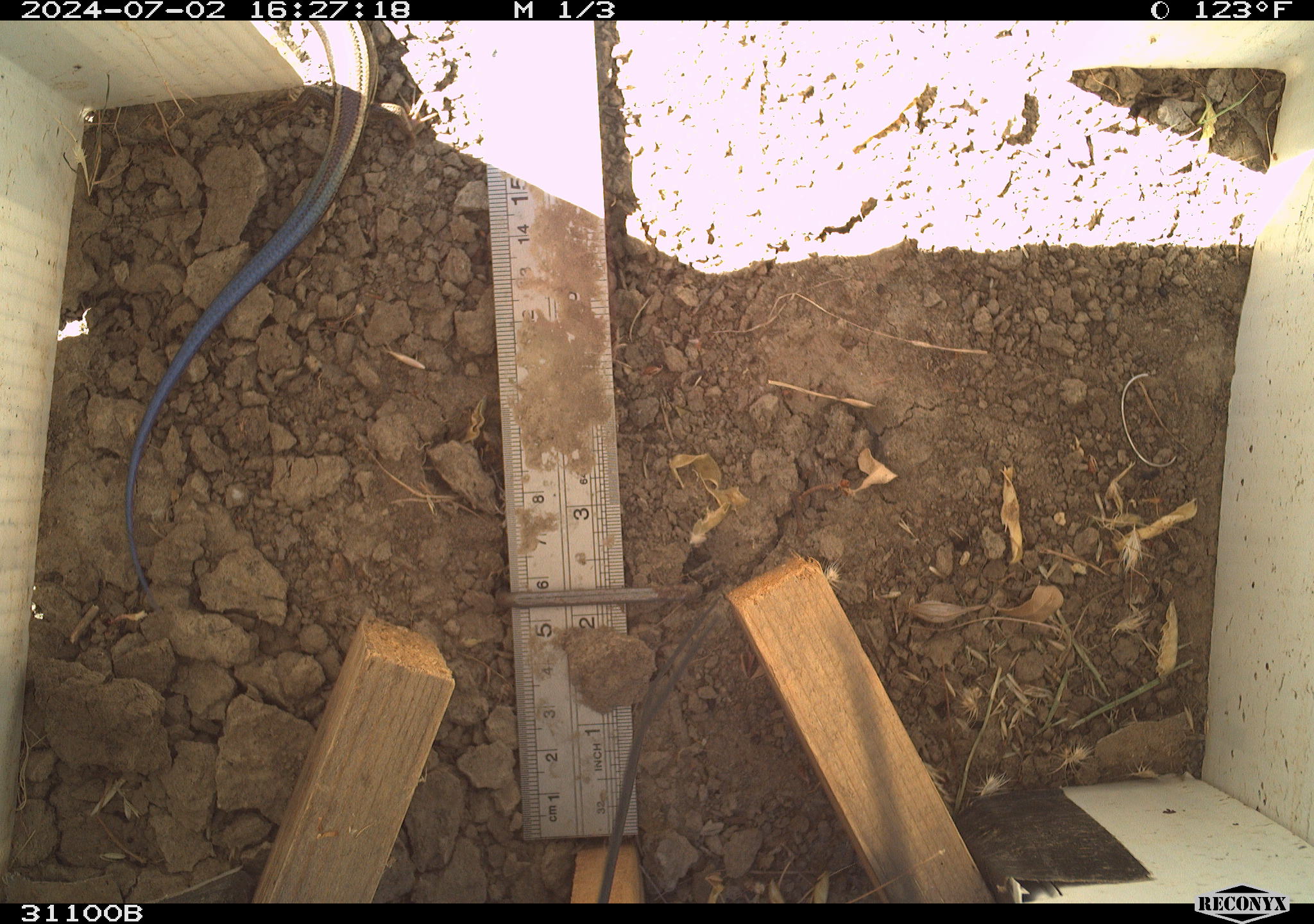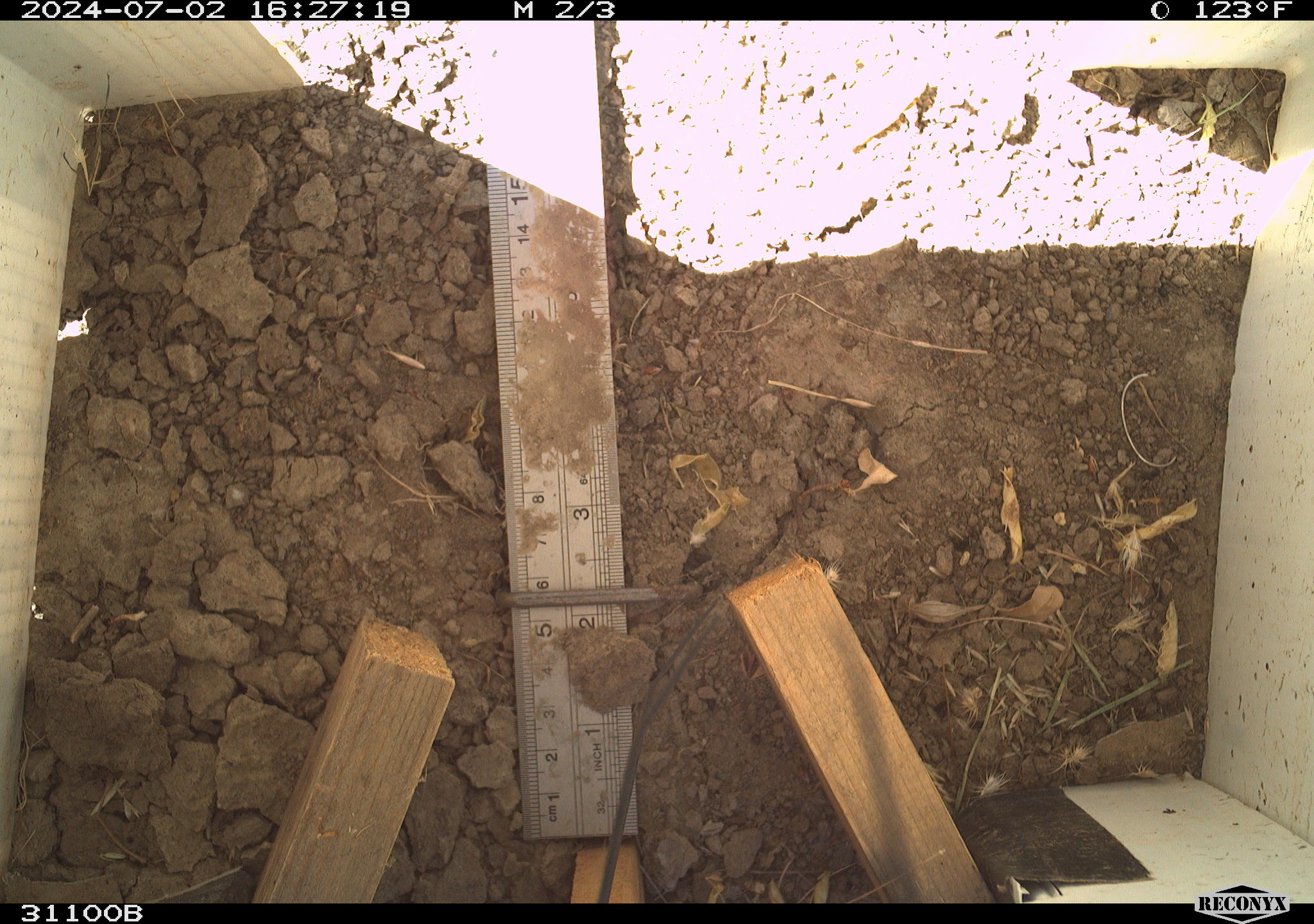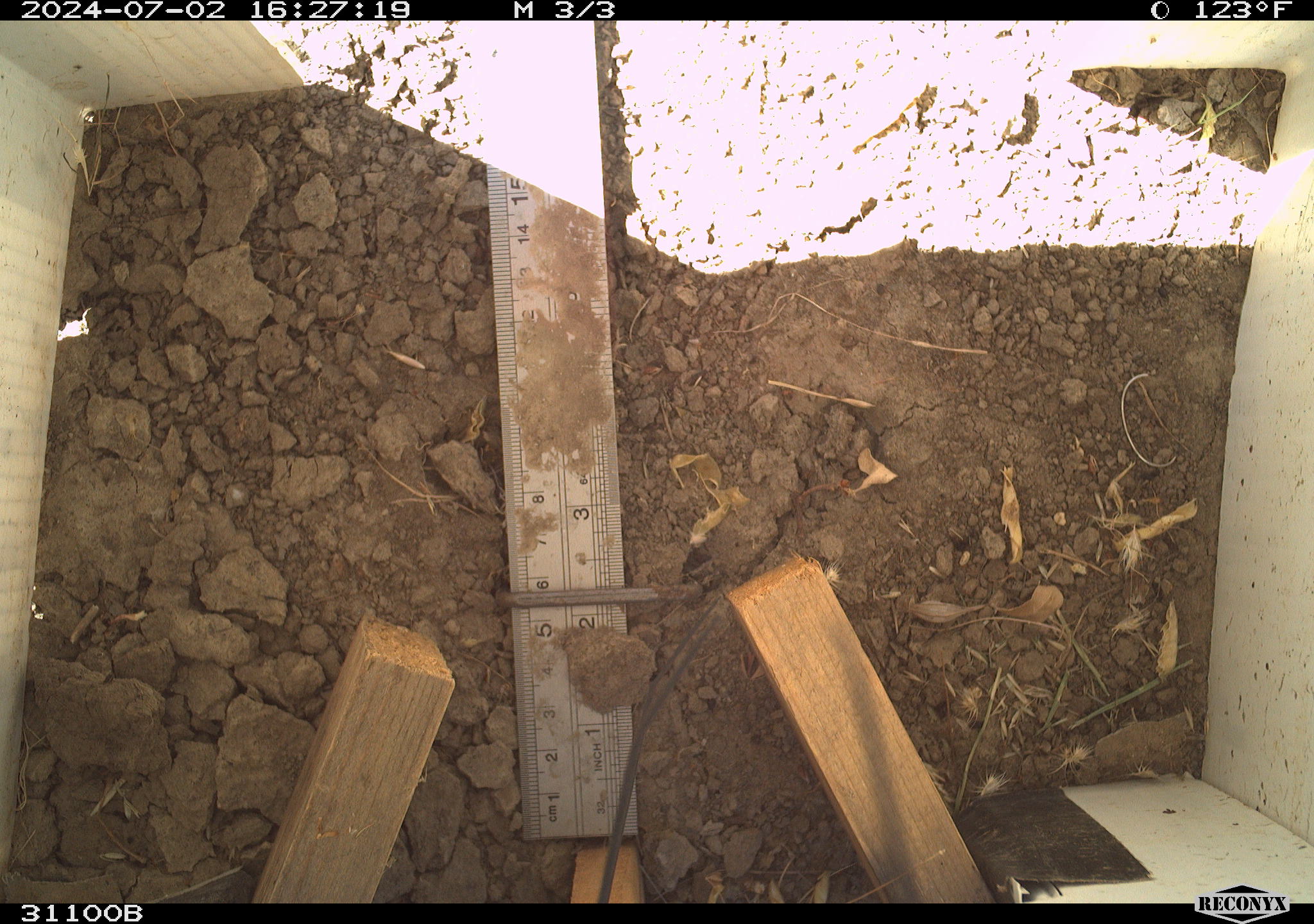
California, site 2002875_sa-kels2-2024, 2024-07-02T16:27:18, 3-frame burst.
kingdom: Animalia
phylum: Chordata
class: Reptilia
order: Squamata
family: Scincidae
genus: Plestiodon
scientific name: Plestiodon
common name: blue-tailed skinks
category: plestiodon species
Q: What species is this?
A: Plestiodon species (blue-tailed skinks) (Plestiodon).